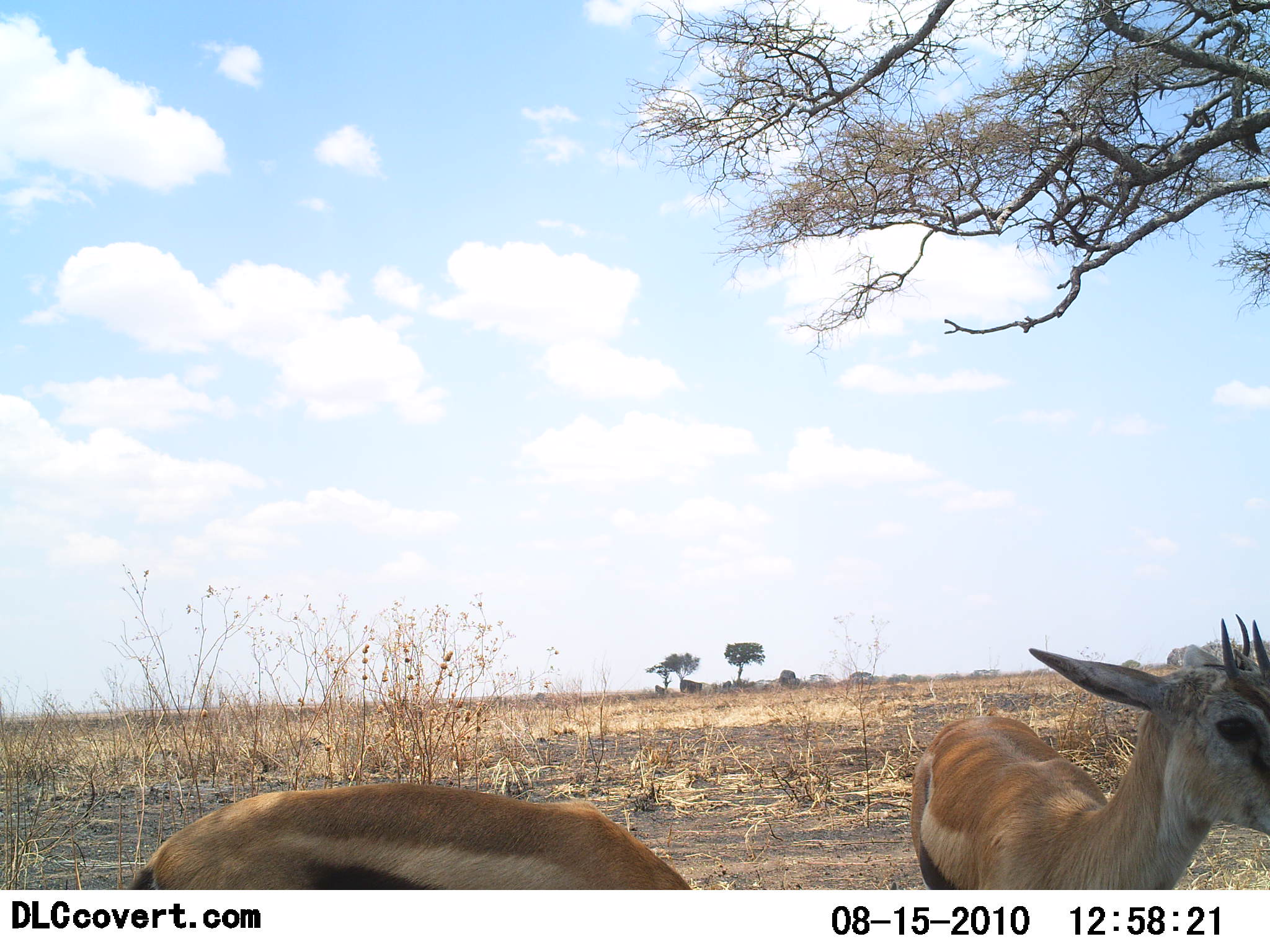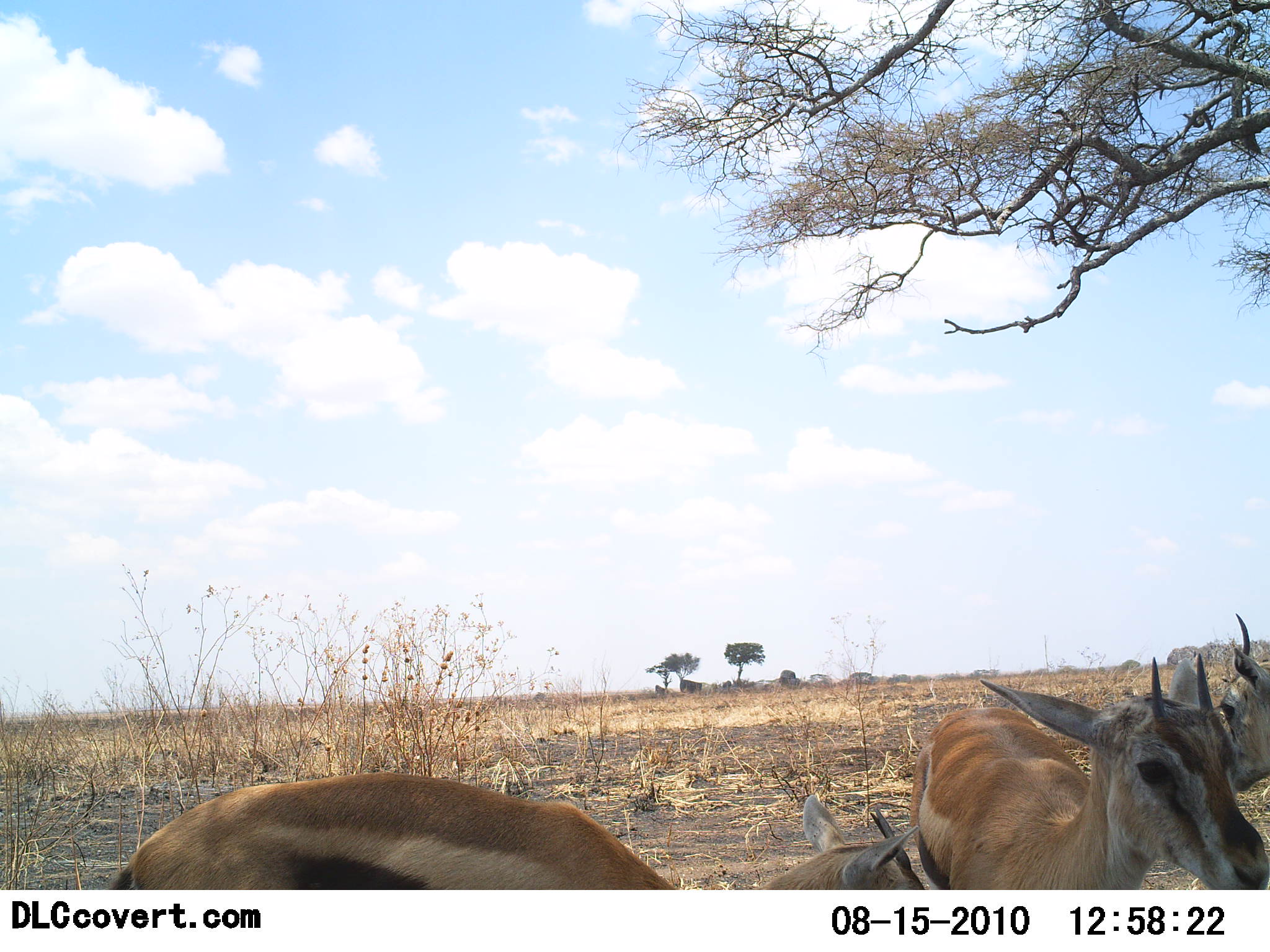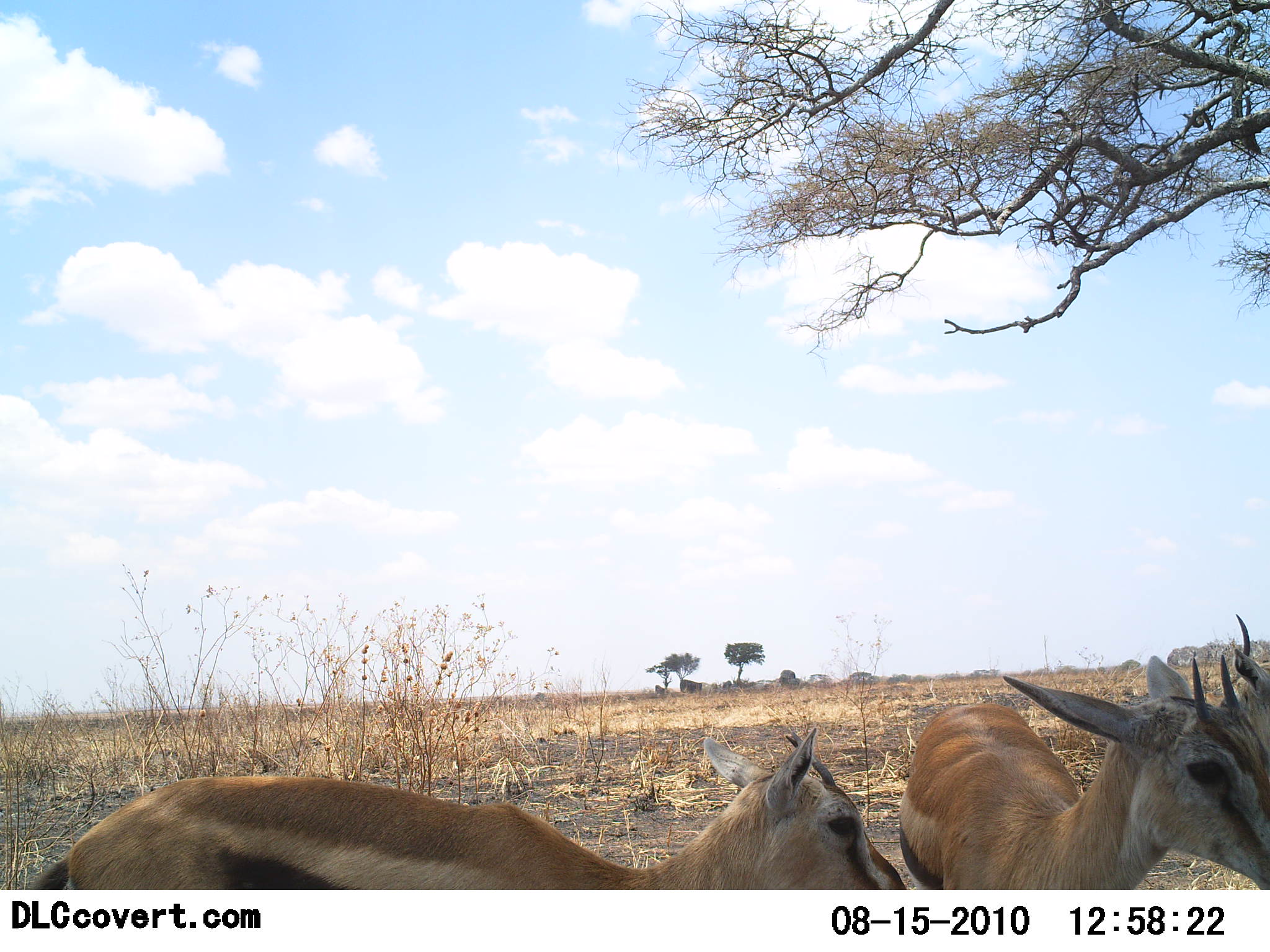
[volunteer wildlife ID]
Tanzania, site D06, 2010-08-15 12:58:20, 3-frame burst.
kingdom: Animalia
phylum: Chordata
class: Mammalia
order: Artiodactyla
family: Bovidae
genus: Eudorcas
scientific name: Eudorcas thomsonii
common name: thomson's gazelle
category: gazellethomsons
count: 3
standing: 90%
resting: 0%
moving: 0%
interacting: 10%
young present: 0%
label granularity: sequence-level